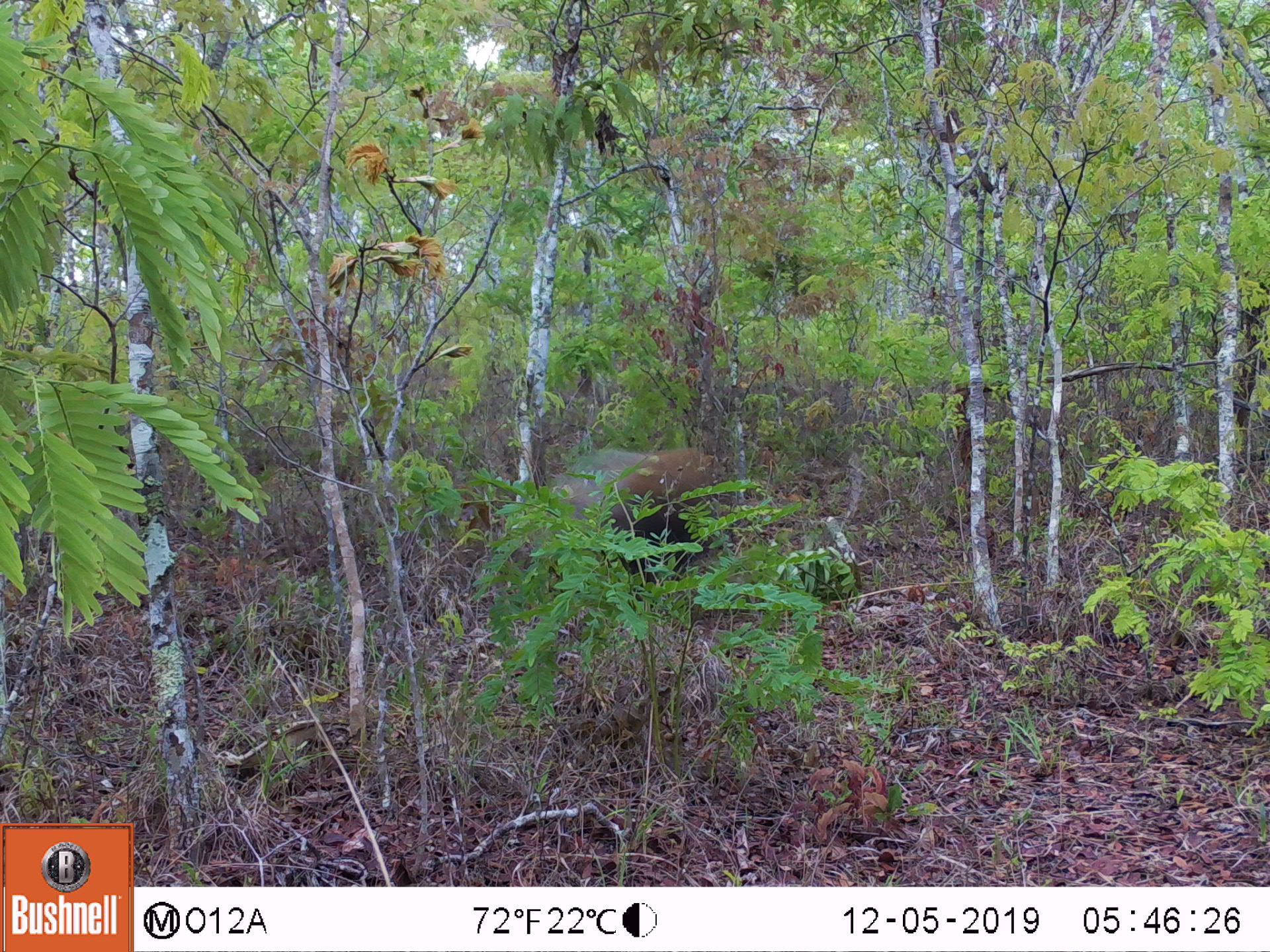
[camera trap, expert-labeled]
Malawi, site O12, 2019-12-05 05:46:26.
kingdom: Animalia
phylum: Chordata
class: Mammalia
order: Artiodactyla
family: Suidae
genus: Potamochoerus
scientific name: Potamochoerus larvatus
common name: bushpig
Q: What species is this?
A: Bushpig (Potamochoerus larvatus).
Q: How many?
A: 1.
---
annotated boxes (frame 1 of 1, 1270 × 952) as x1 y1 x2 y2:
bushpig: 508 441 722 596